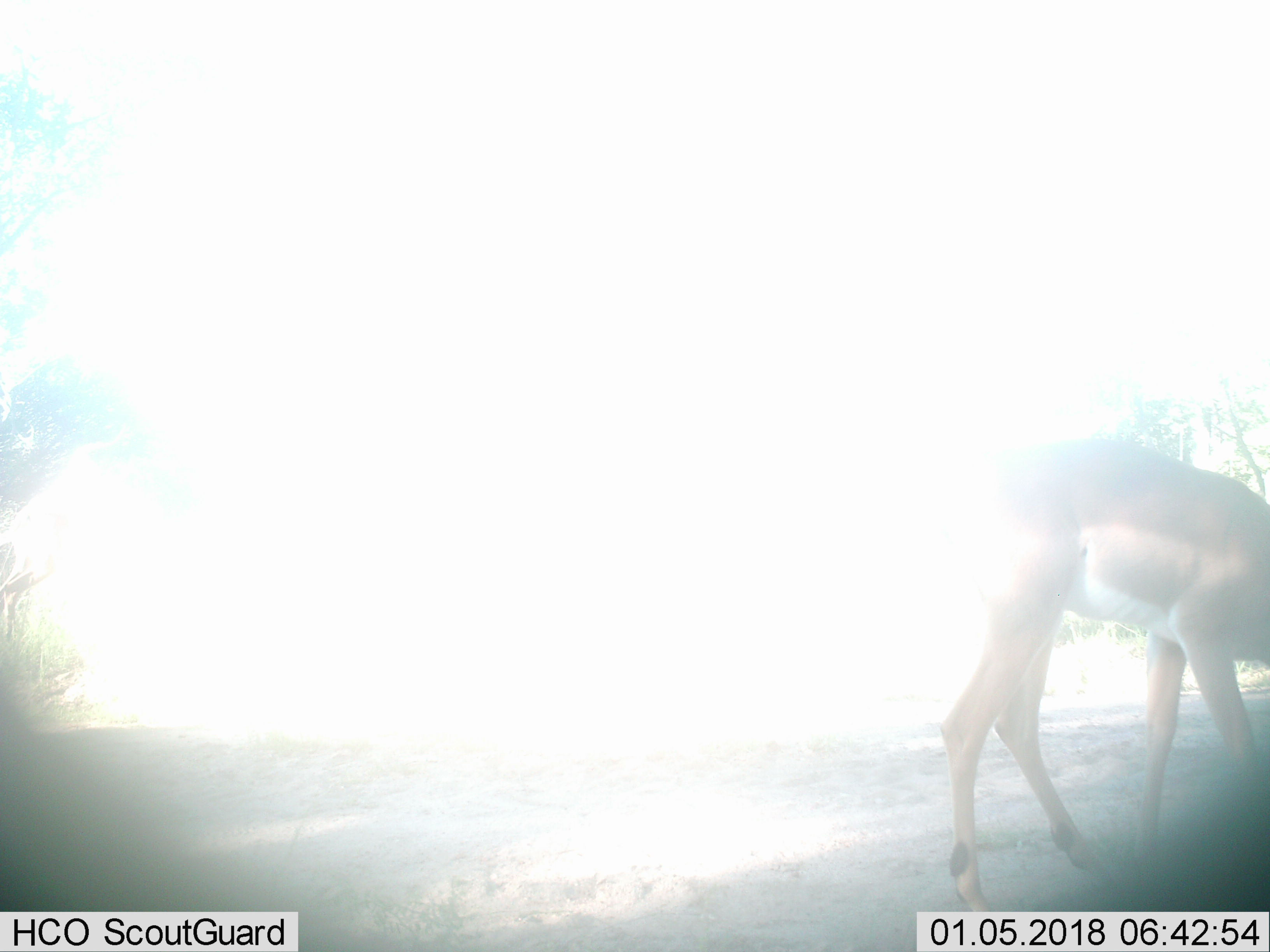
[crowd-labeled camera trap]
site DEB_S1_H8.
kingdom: Animalia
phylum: Chordata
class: Mammalia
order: Artiodactyla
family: Bovidae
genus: Aepyceros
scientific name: Aepyceros melampus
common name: impala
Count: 1.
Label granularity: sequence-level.